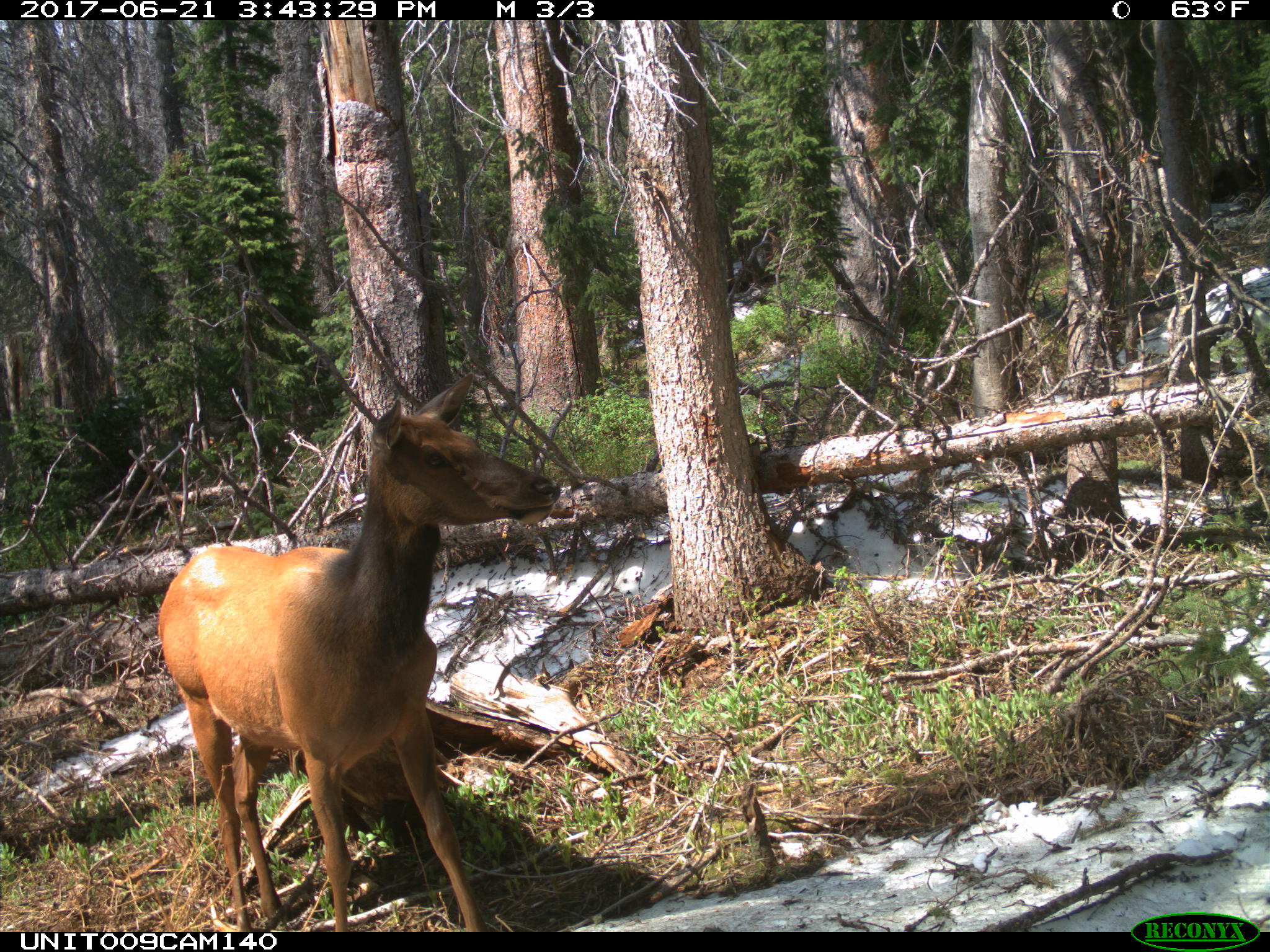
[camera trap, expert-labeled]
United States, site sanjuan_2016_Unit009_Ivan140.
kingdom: Animalia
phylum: Chordata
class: Mammalia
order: Artiodactyla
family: Cervidae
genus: Cervus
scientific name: Cervus elaphus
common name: red deer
Cervus elaphus (red deer).